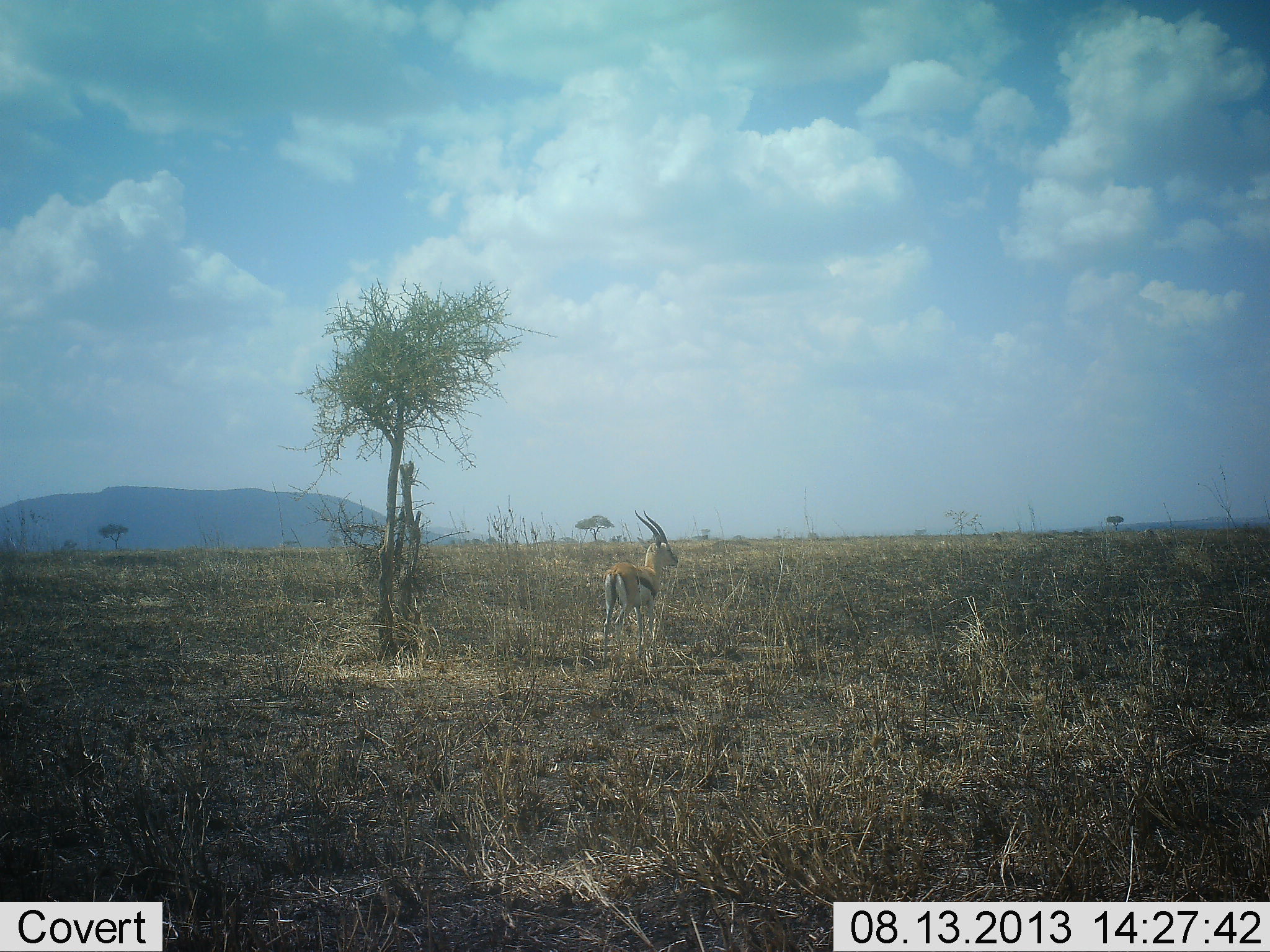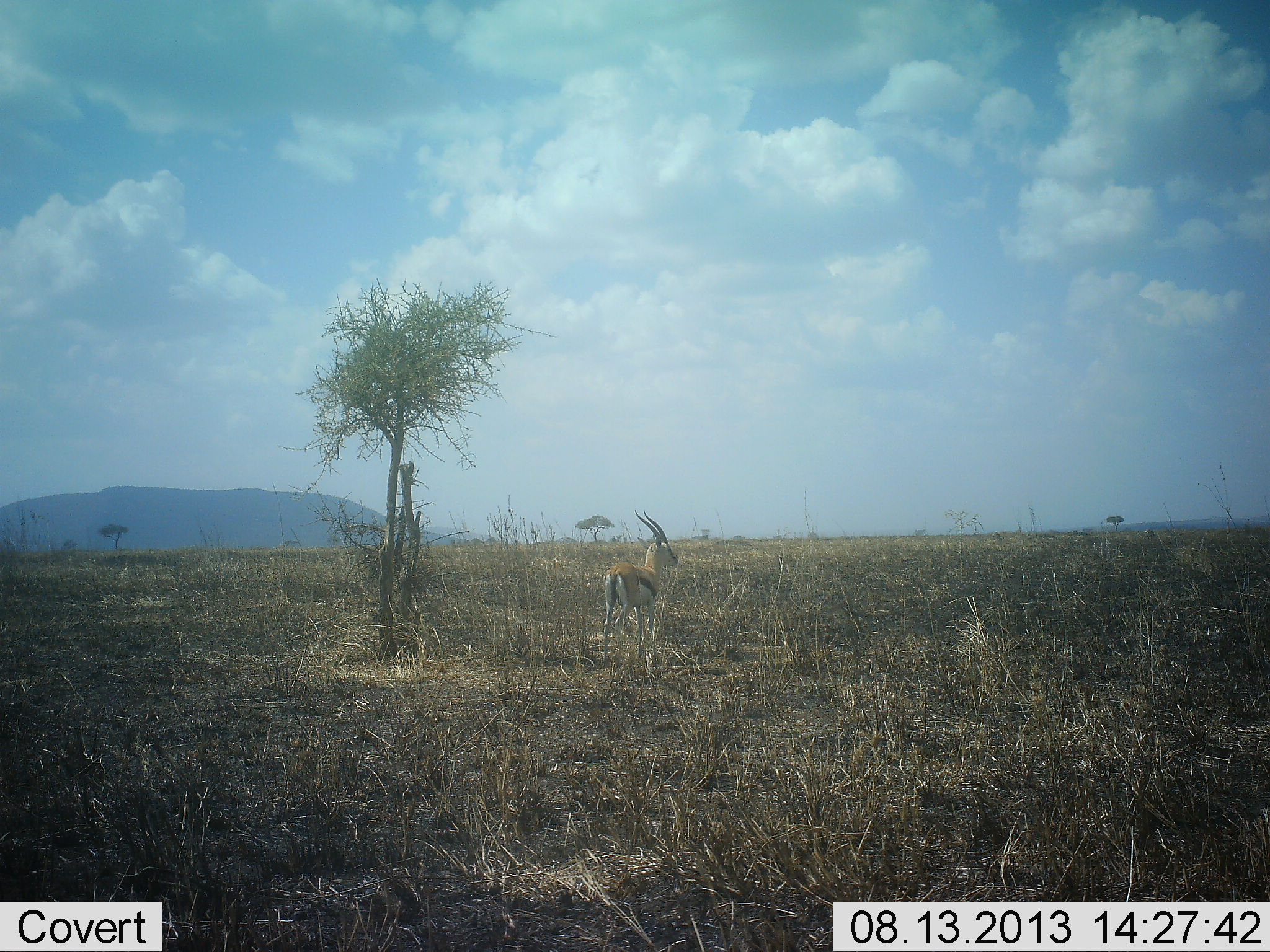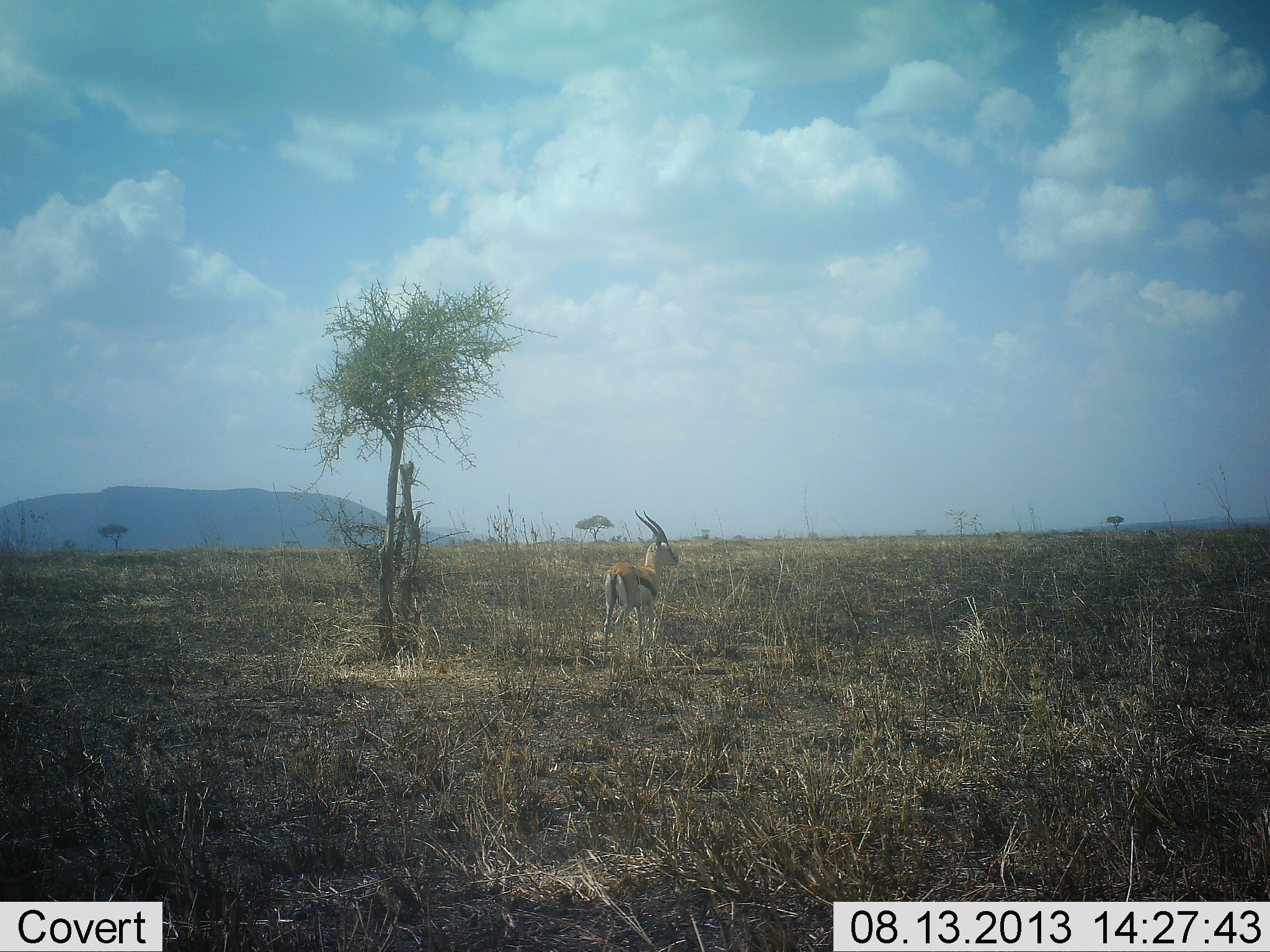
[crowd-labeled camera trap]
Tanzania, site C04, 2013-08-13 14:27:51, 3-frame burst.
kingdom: Animalia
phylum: Chordata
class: Mammalia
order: Artiodactyla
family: Bovidae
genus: Eudorcas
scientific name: Eudorcas thomsonii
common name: thomson's gazelle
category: gazellethomsons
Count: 1.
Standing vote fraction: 100%.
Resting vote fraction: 0%.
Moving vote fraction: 0%.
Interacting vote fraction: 0%.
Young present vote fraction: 0%.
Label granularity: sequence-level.